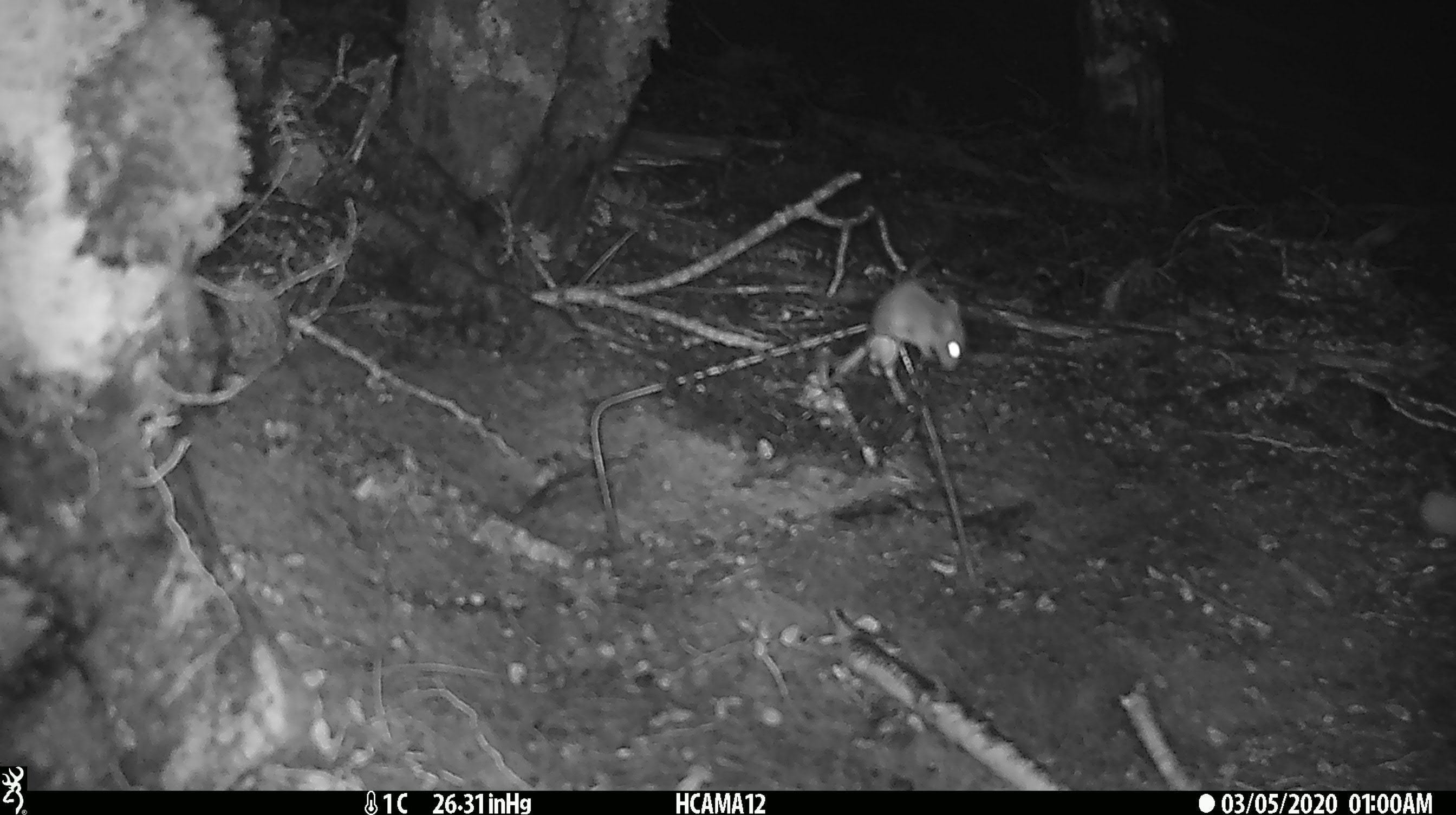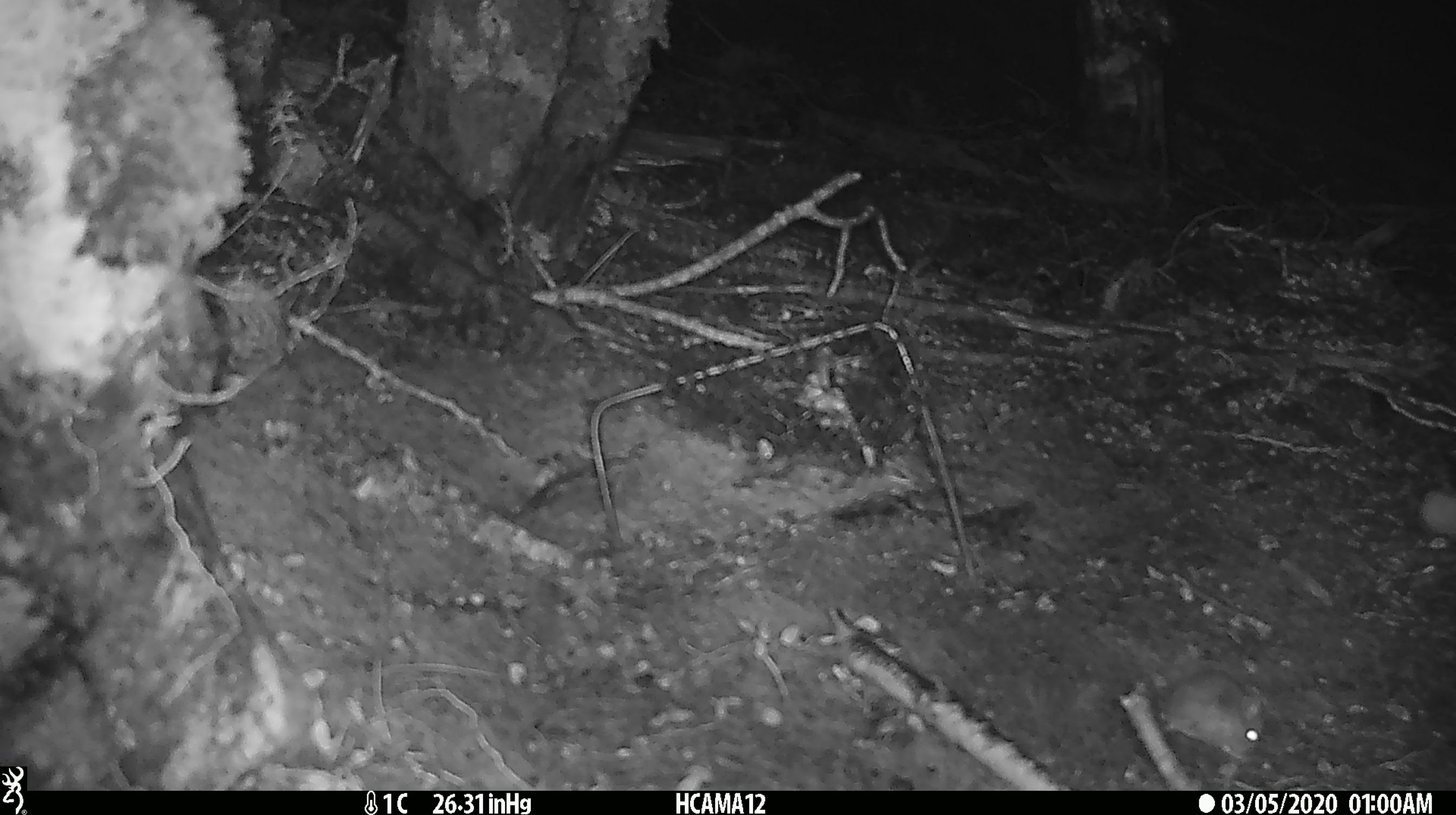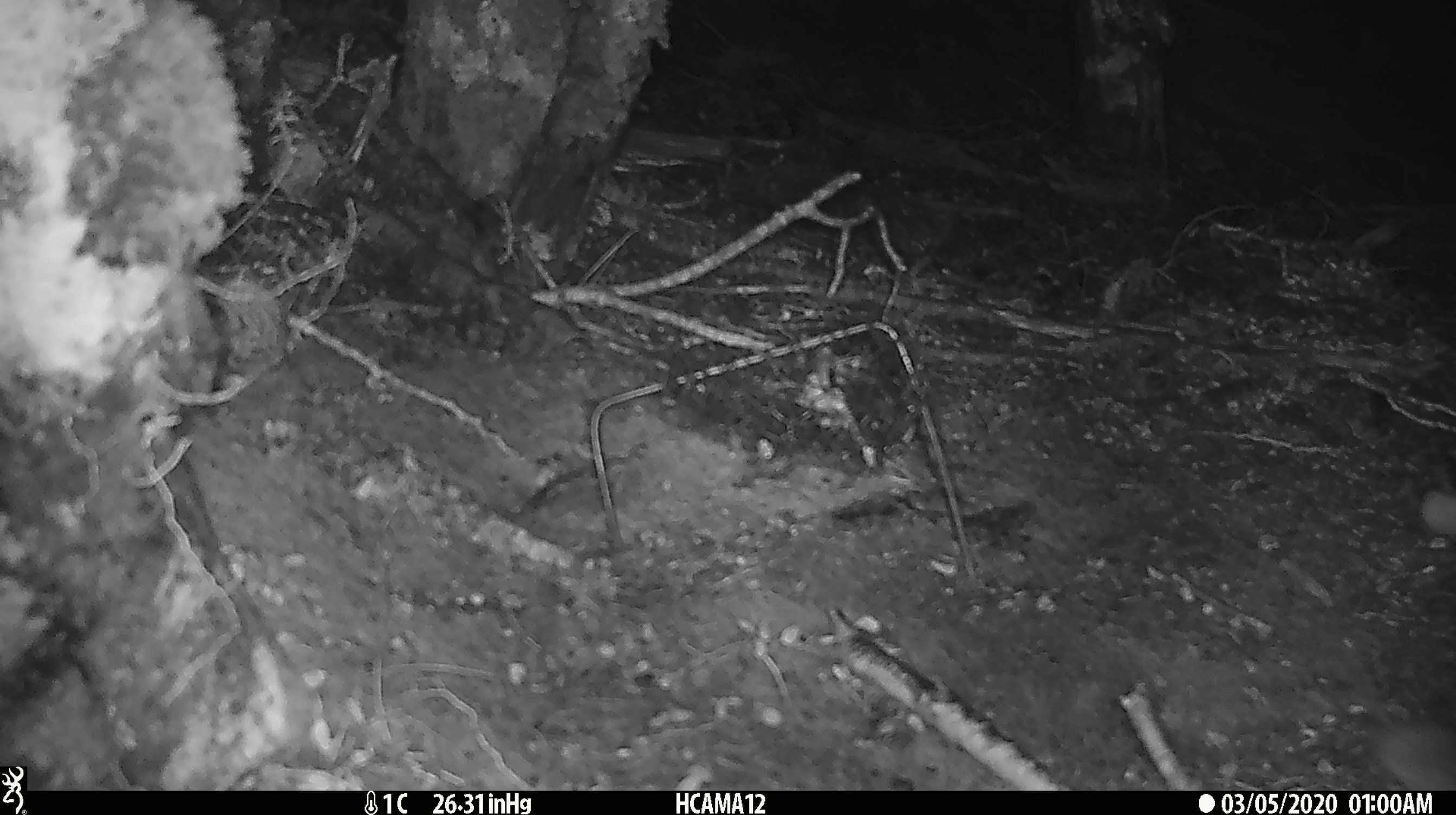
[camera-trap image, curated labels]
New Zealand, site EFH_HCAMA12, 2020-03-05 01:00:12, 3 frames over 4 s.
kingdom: Animalia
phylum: Chordata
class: Mammalia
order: Rodentia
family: Muridae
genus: Mus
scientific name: Mus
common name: mouse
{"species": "mouse (Mus)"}